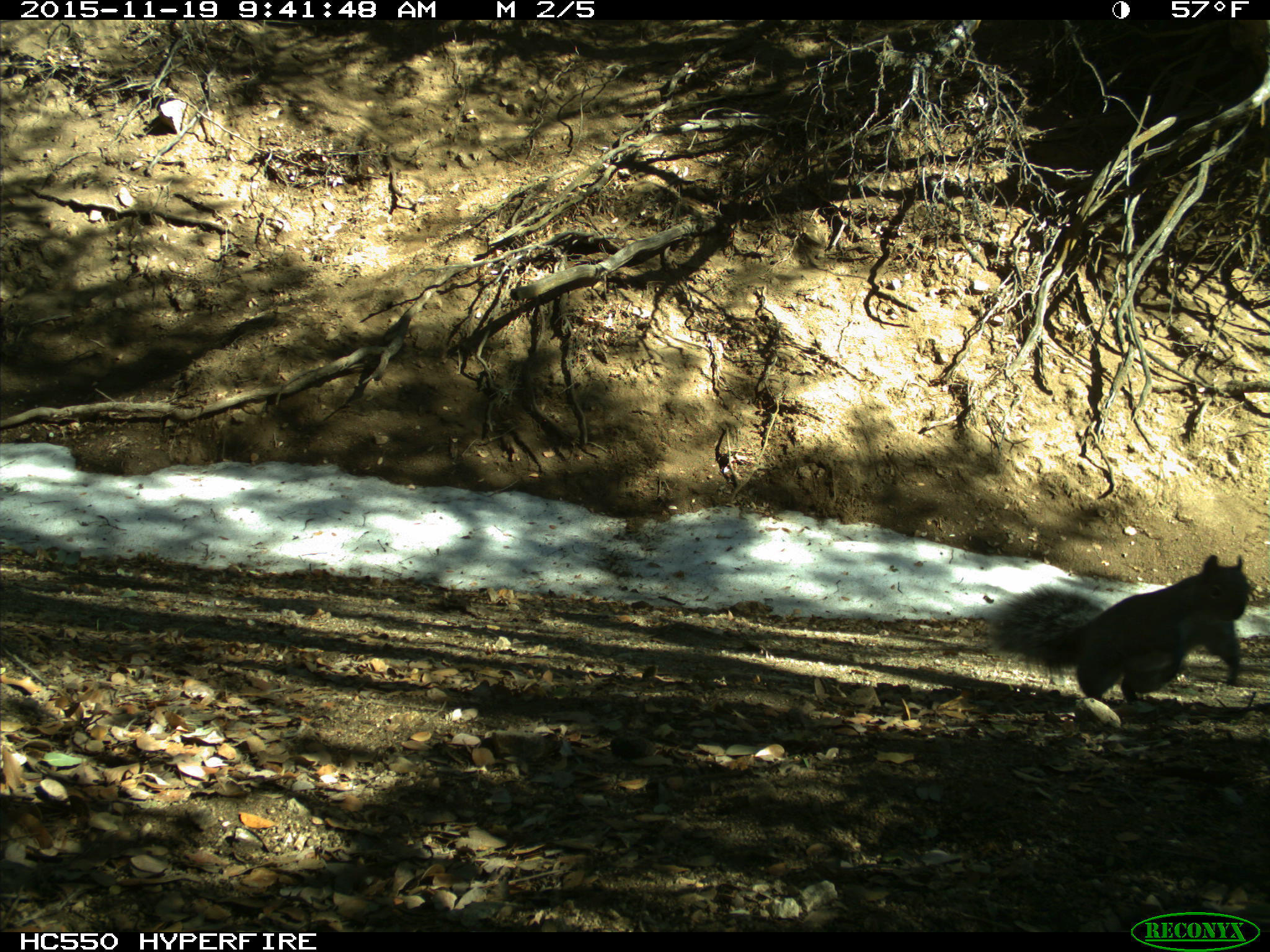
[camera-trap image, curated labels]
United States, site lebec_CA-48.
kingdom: Animalia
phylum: Chordata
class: Mammalia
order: Rodentia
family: Sciuridae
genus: Sciurus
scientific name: Sciurus carolinensis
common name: eastern gray squirrel